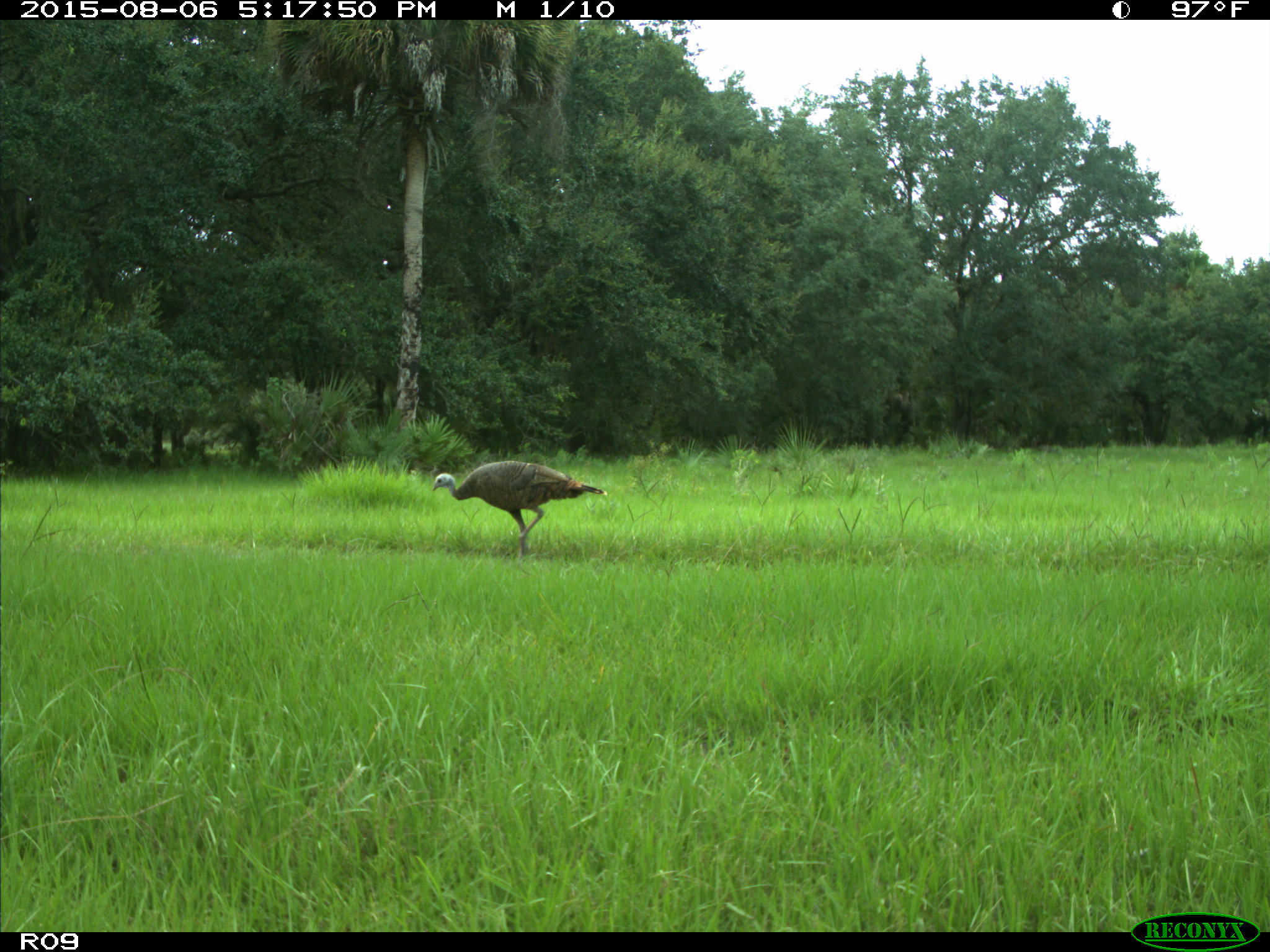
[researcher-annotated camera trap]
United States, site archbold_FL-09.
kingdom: Animalia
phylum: Chordata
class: Aves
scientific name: Aves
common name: birds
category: unidentified bird